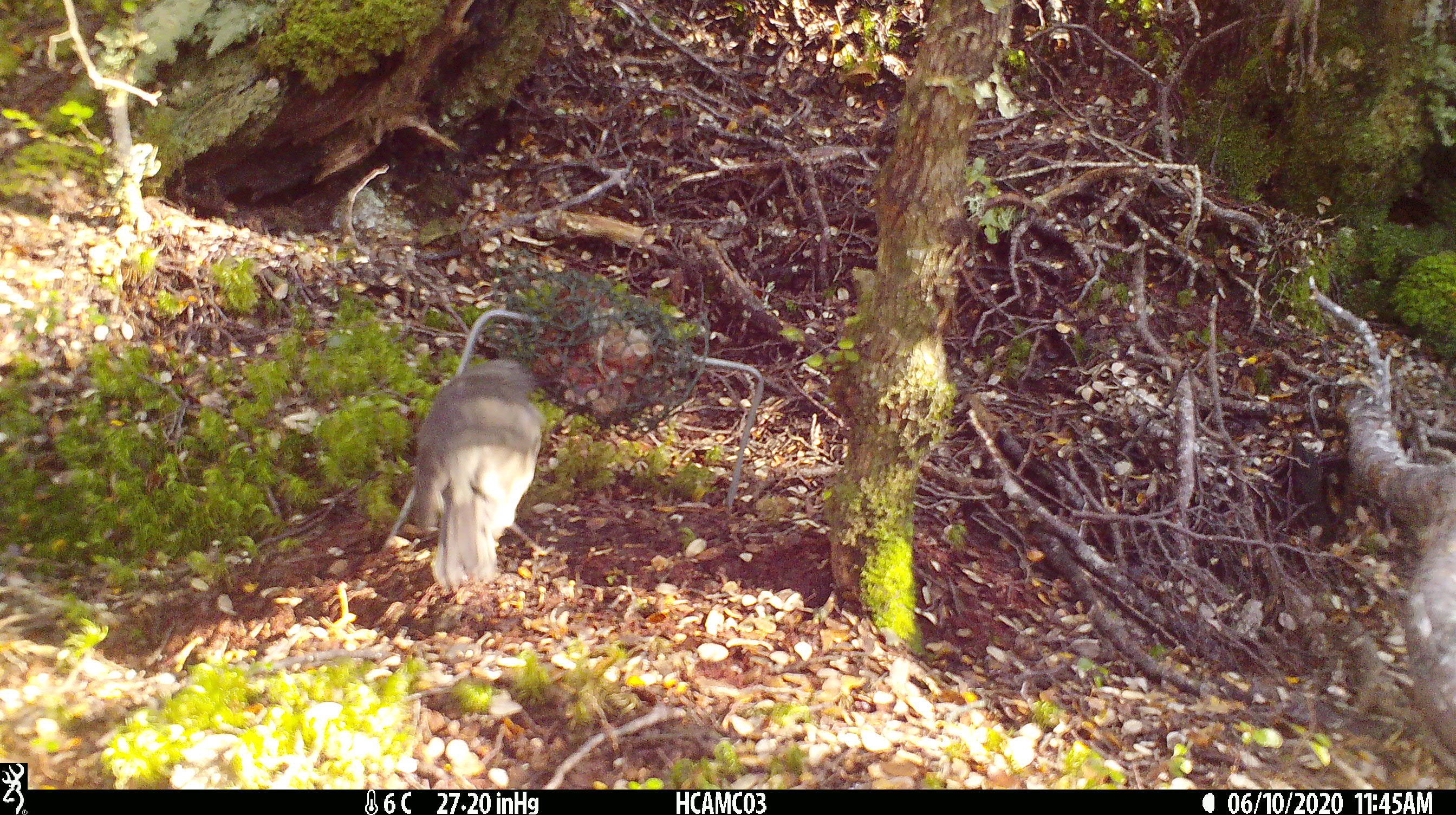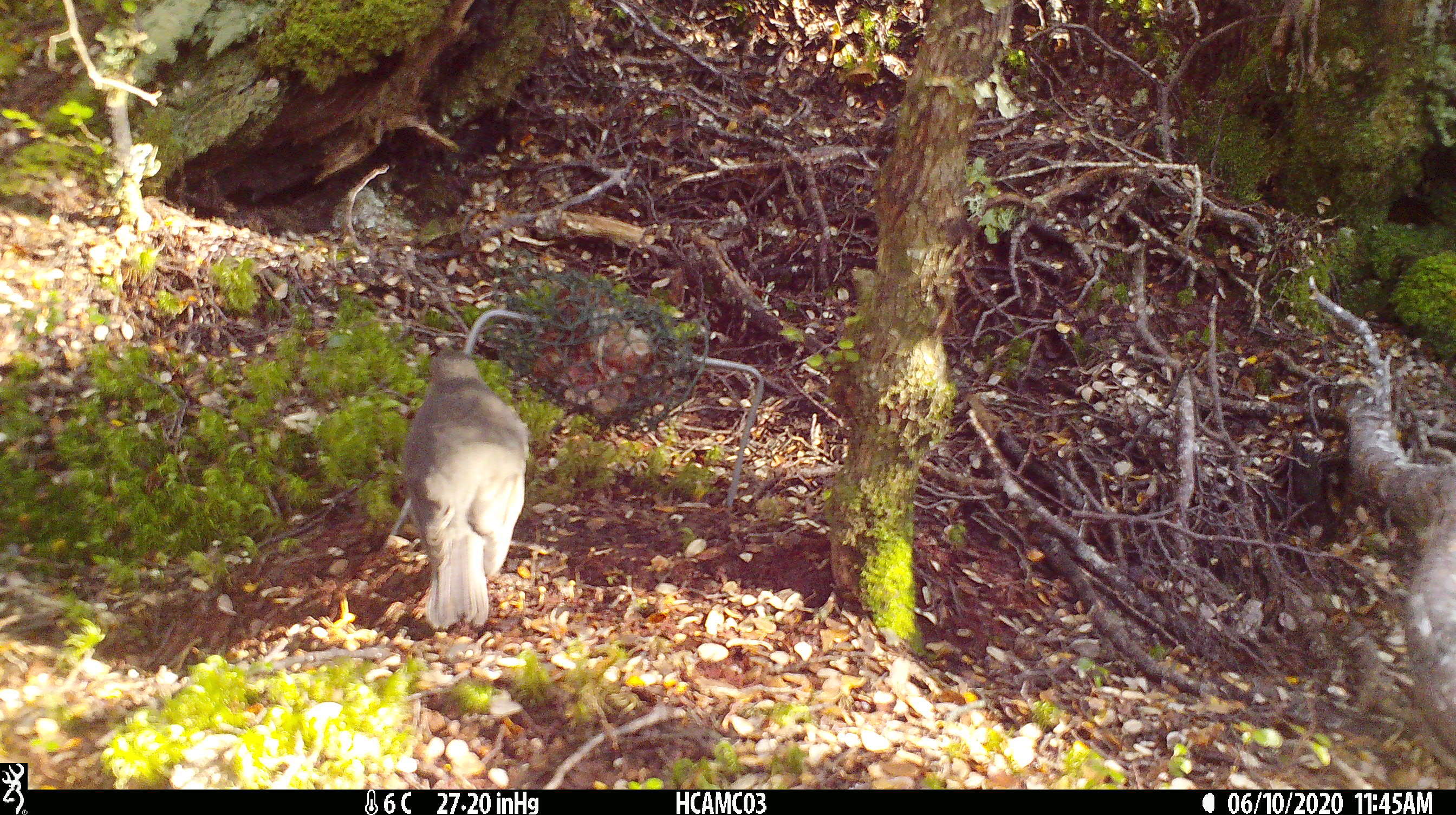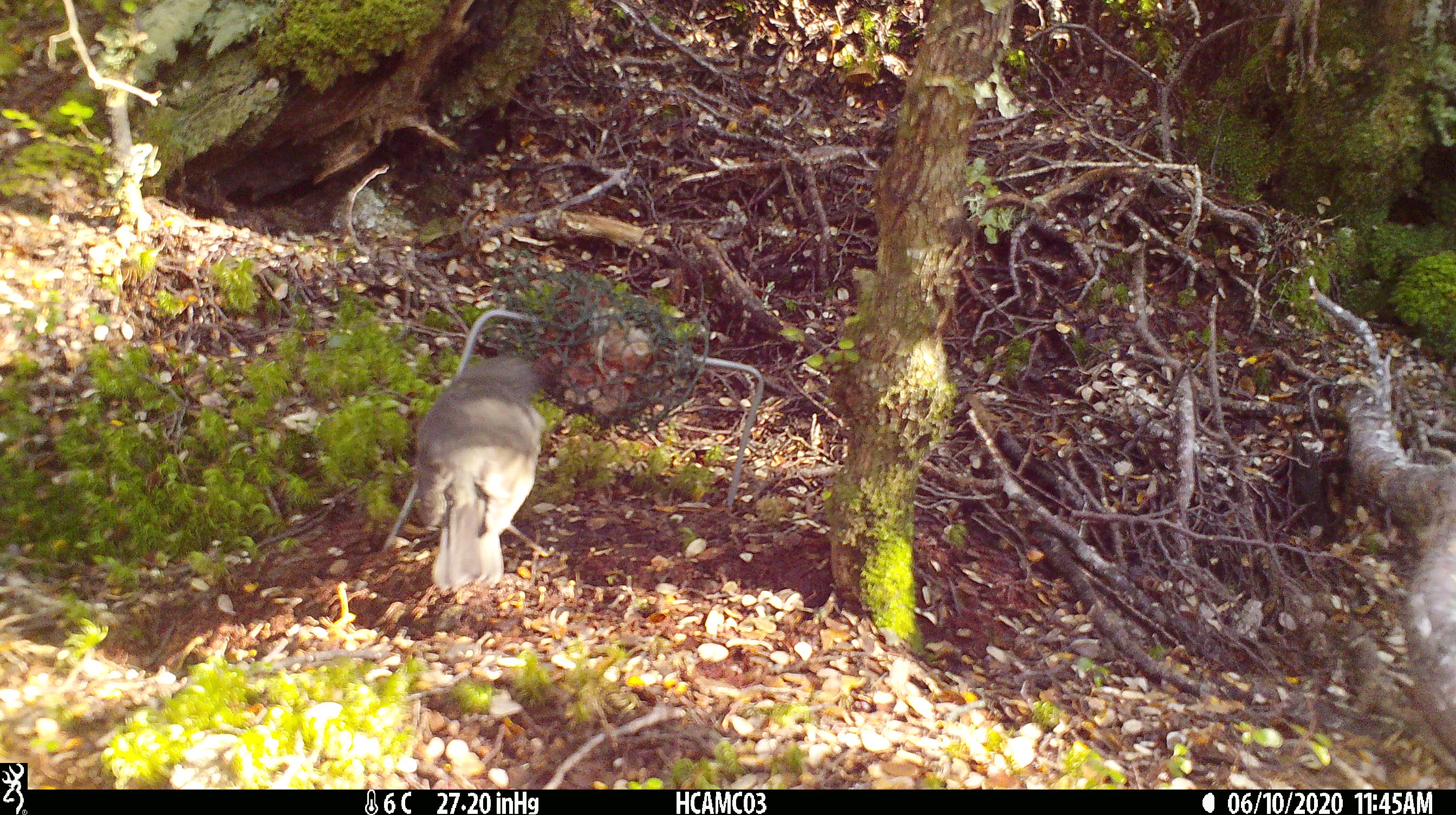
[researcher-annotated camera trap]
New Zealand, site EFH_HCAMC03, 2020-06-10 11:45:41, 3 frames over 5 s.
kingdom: Animalia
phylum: Chordata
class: Aves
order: Passeriformes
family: Petroicidae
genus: Petroica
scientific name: Petroica australis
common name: new zealand robin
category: robin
Robin (new zealand robin) (Petroica australis).